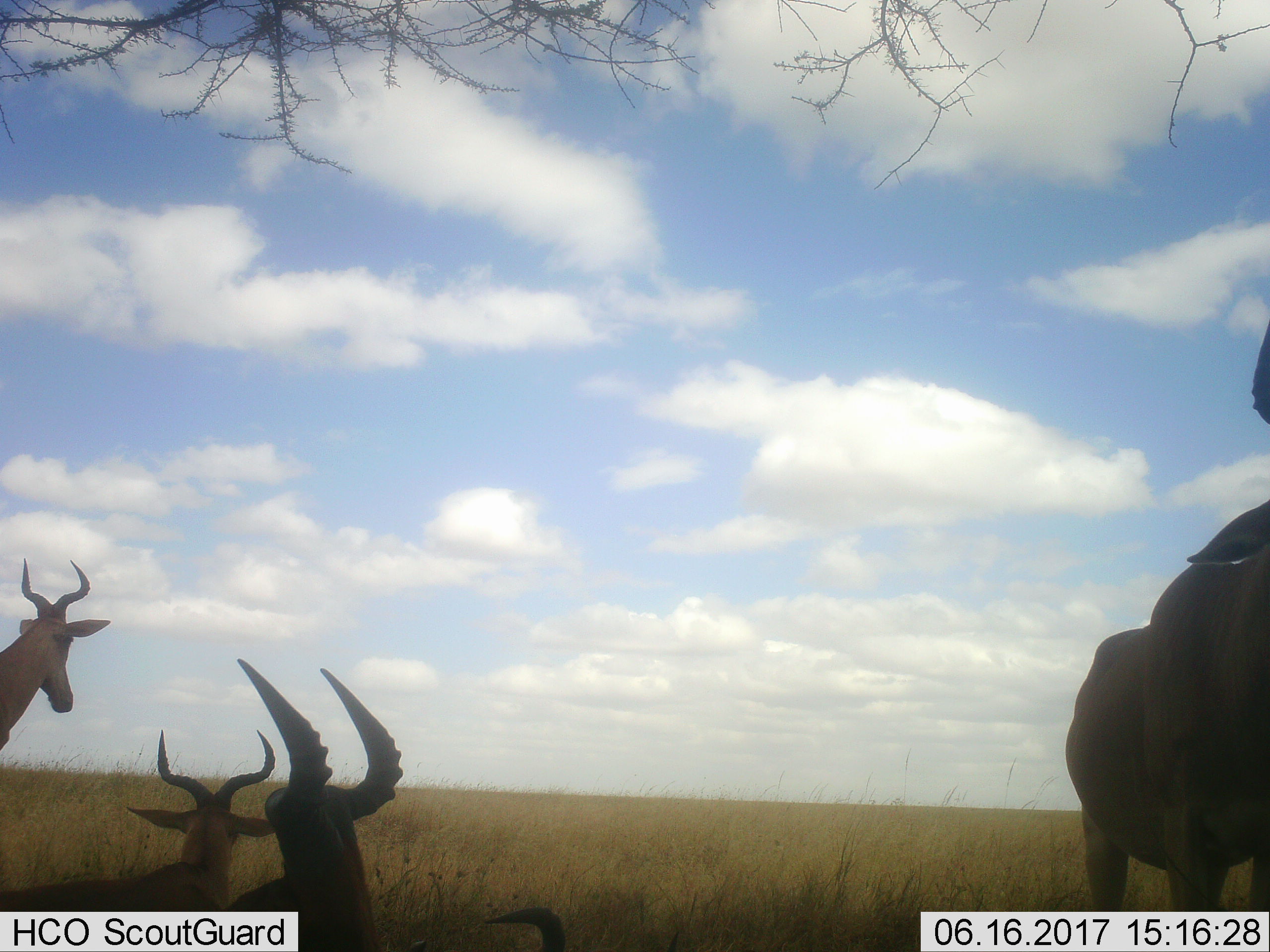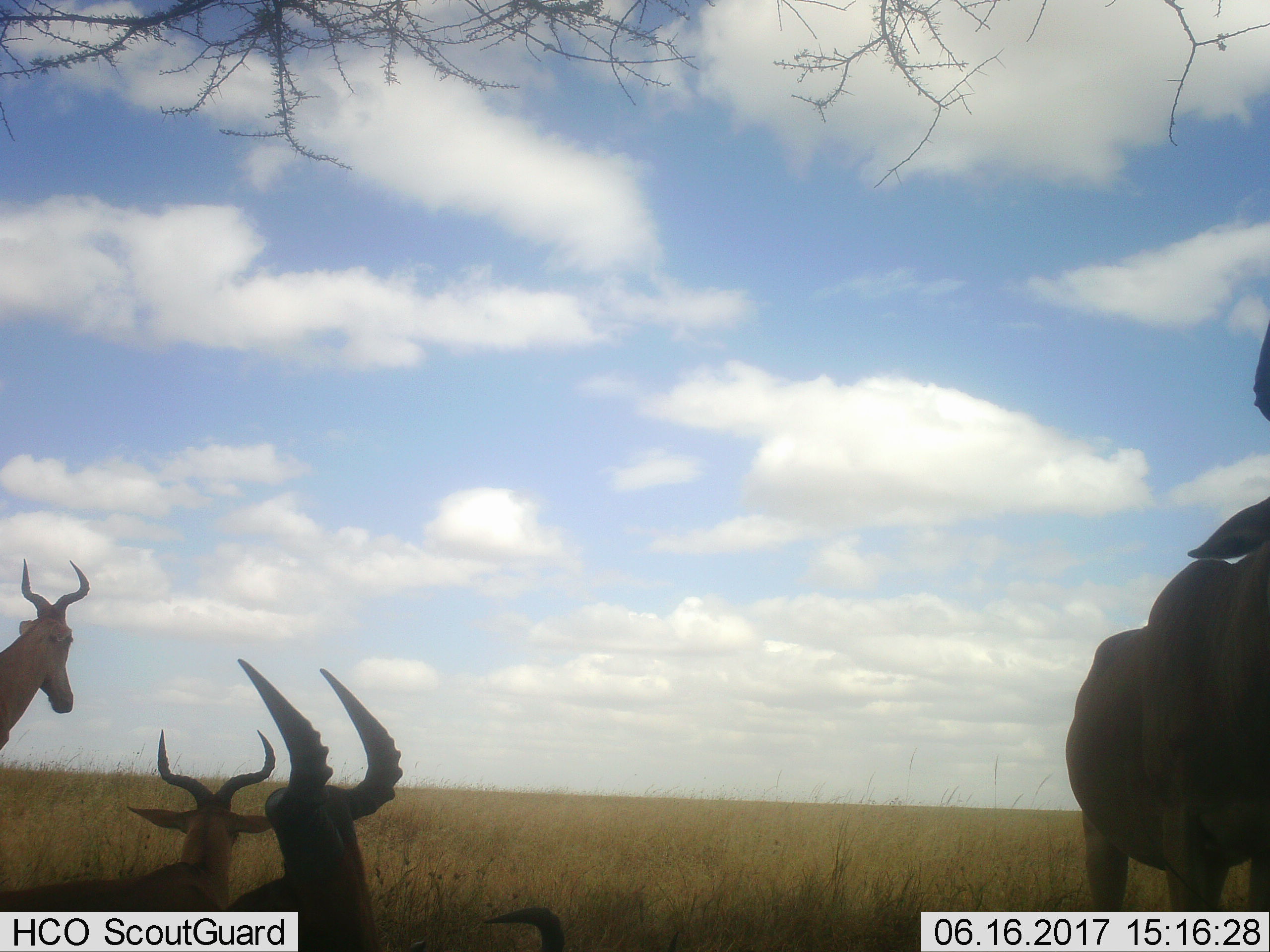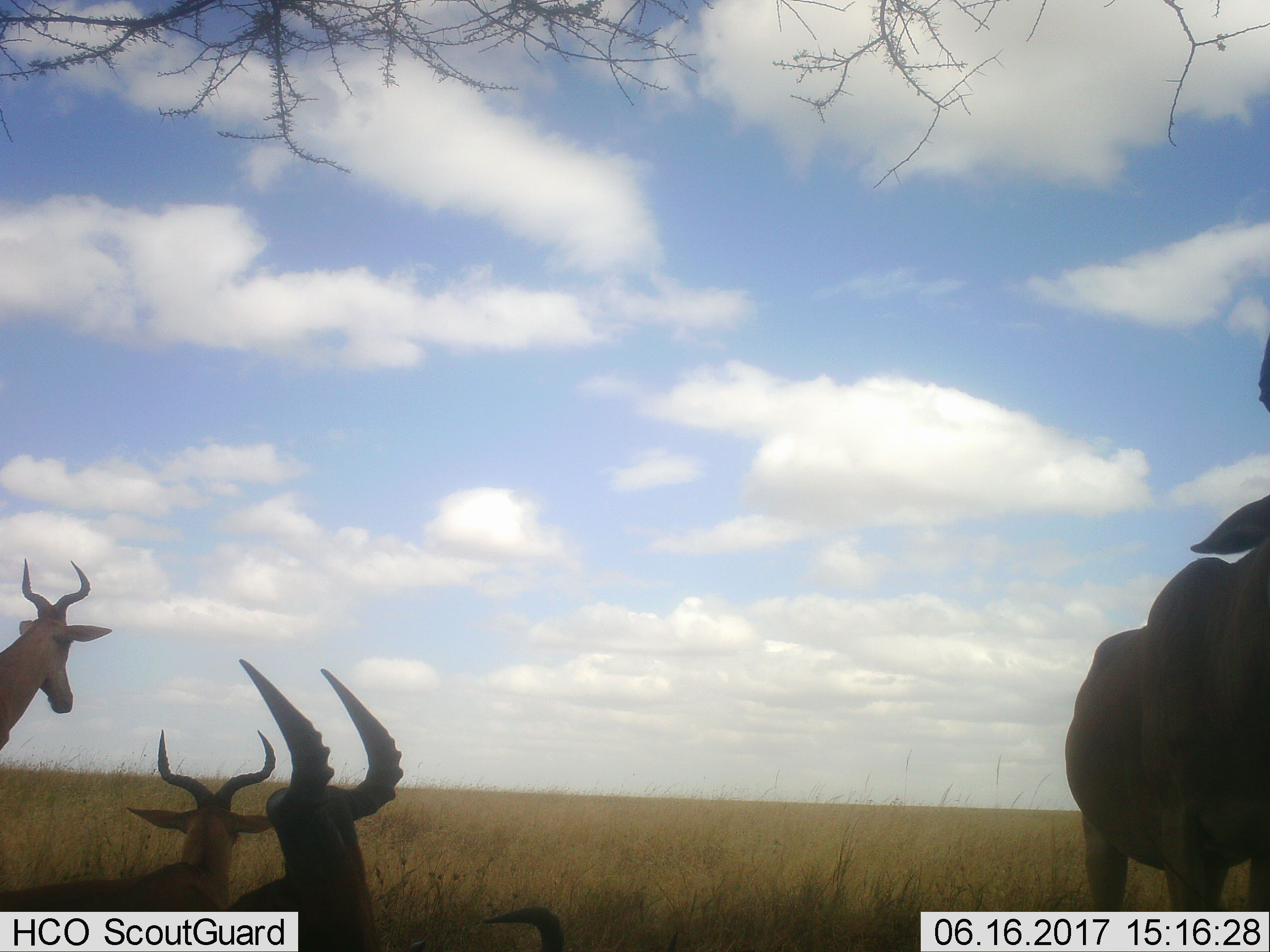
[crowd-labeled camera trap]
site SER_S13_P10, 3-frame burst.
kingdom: Animalia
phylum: Chordata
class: Mammalia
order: Artiodactyla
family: Bovidae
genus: Alcelaphus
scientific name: Alcelaphus buselaphus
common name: hartebeest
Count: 5.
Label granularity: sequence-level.